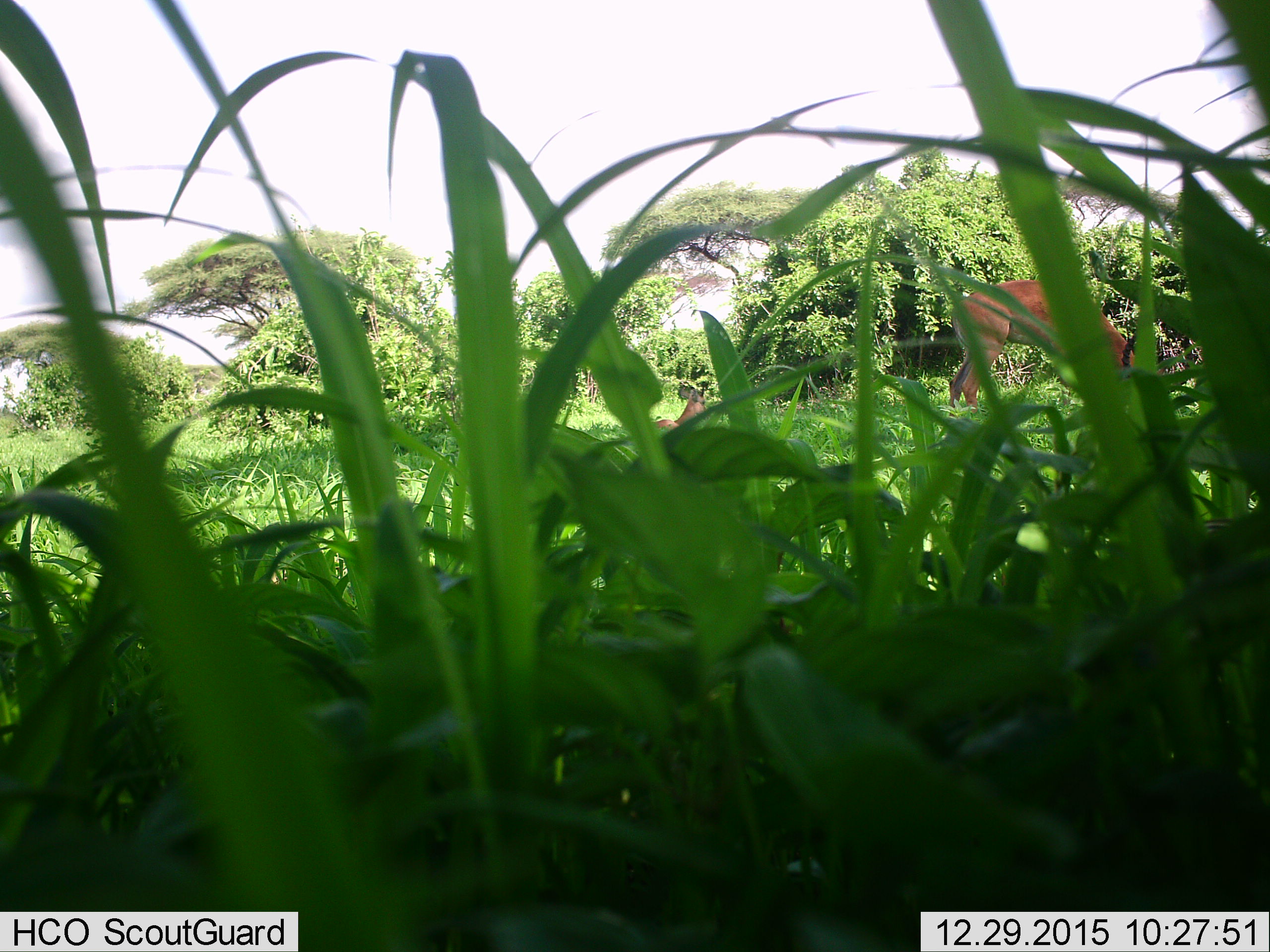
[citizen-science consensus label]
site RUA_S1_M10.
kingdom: Animalia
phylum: Chordata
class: Mammalia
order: Artiodactyla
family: Bovidae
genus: Aepyceros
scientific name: Aepyceros melampus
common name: impala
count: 2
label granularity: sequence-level